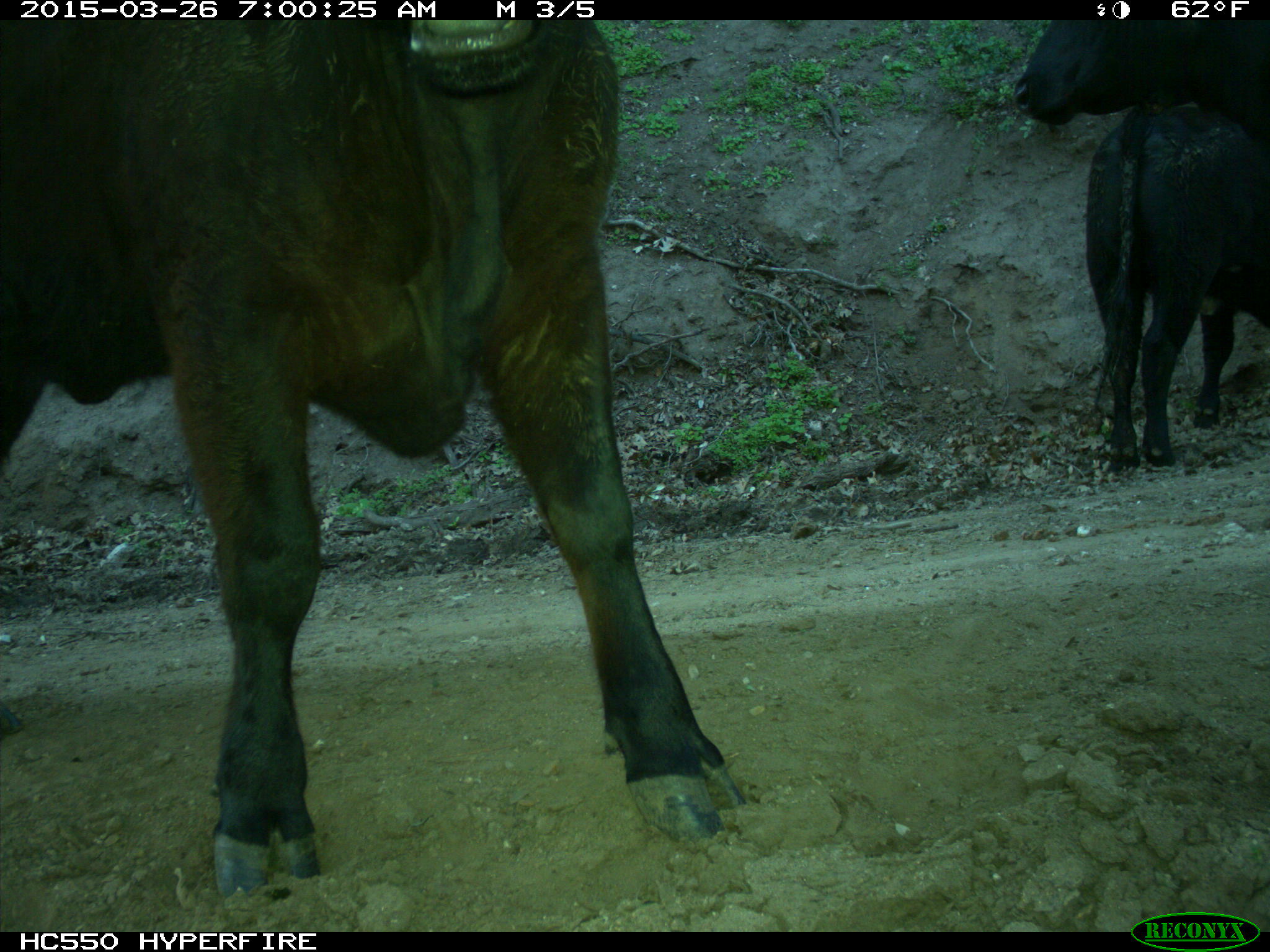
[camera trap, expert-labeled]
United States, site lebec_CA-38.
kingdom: Animalia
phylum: Chordata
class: Mammalia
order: Artiodactyla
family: Bovidae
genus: Bos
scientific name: Bos taurus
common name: domestic cow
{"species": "Bos taurus (domestic cow)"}